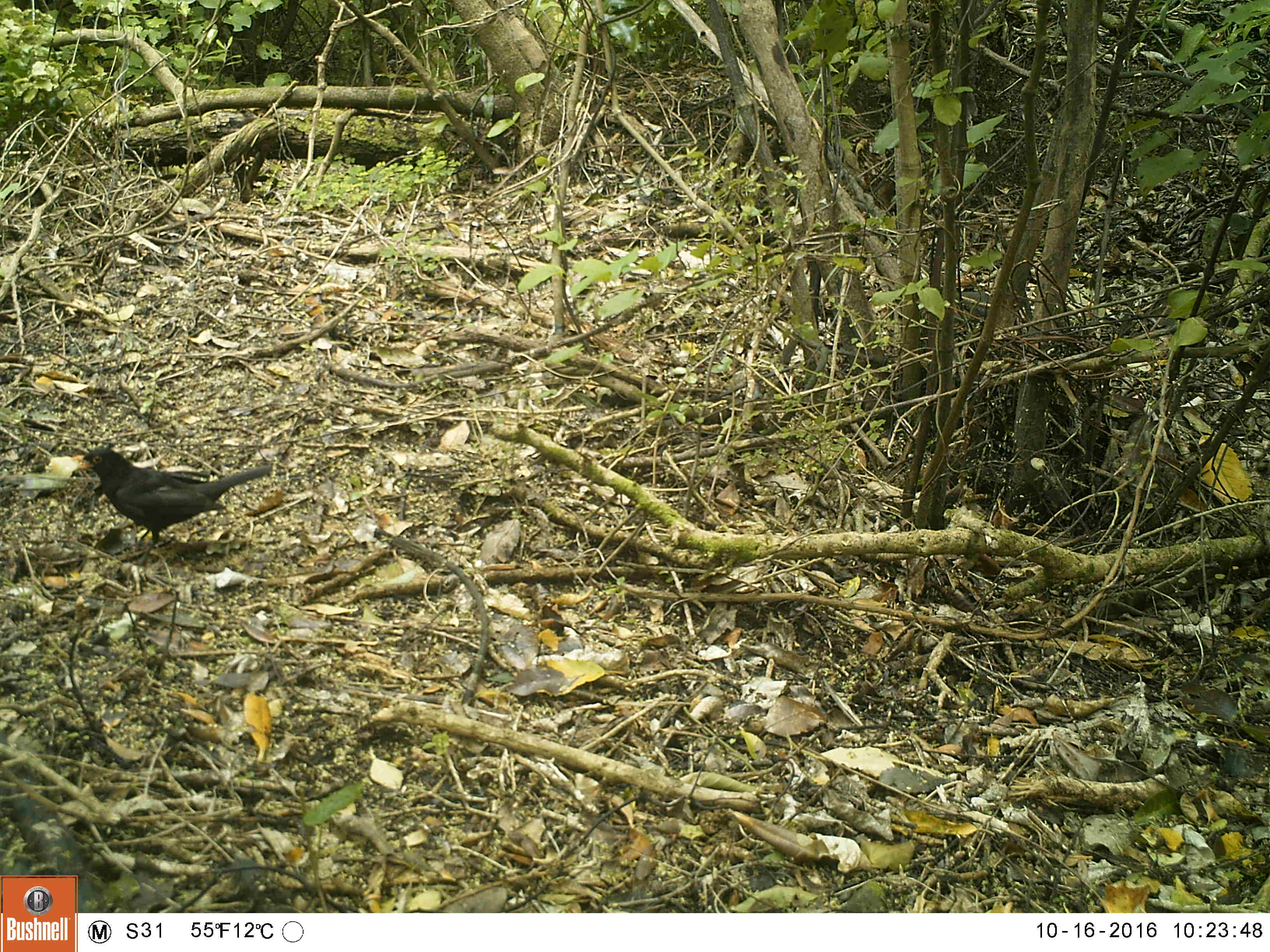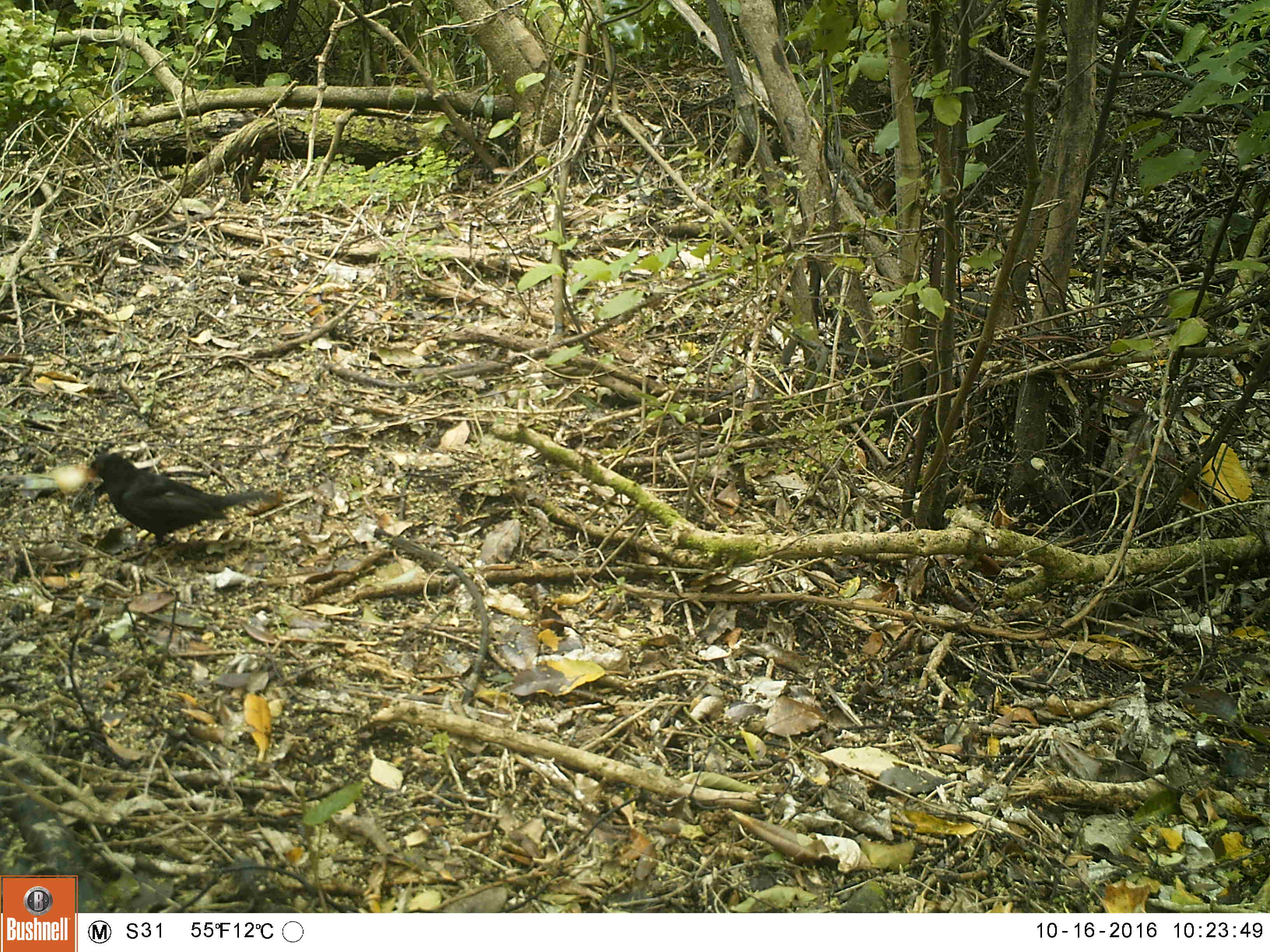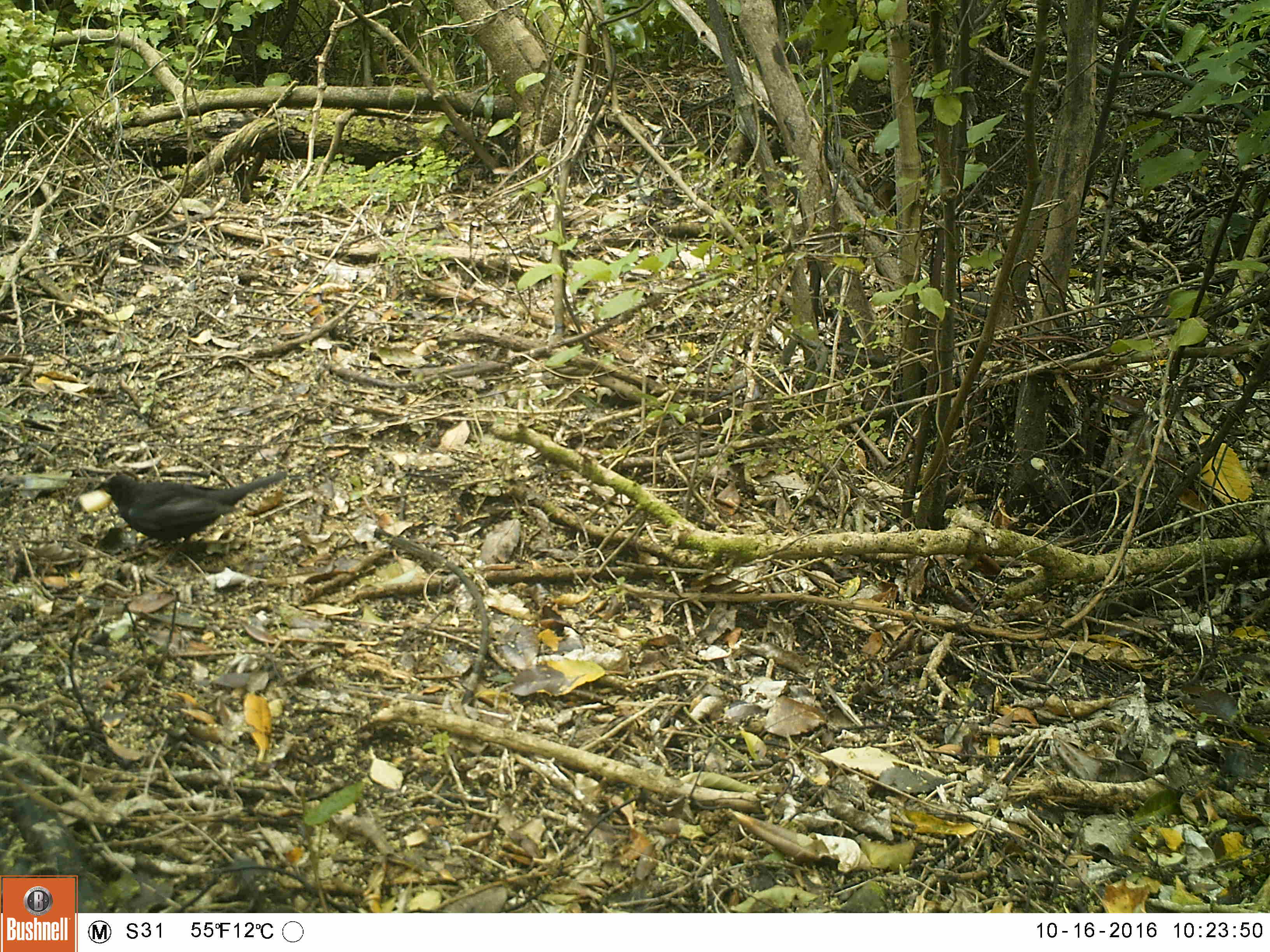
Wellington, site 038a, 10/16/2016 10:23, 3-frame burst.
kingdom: Animalia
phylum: Chordata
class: Aves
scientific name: Aves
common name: bird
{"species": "bird (Aves)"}